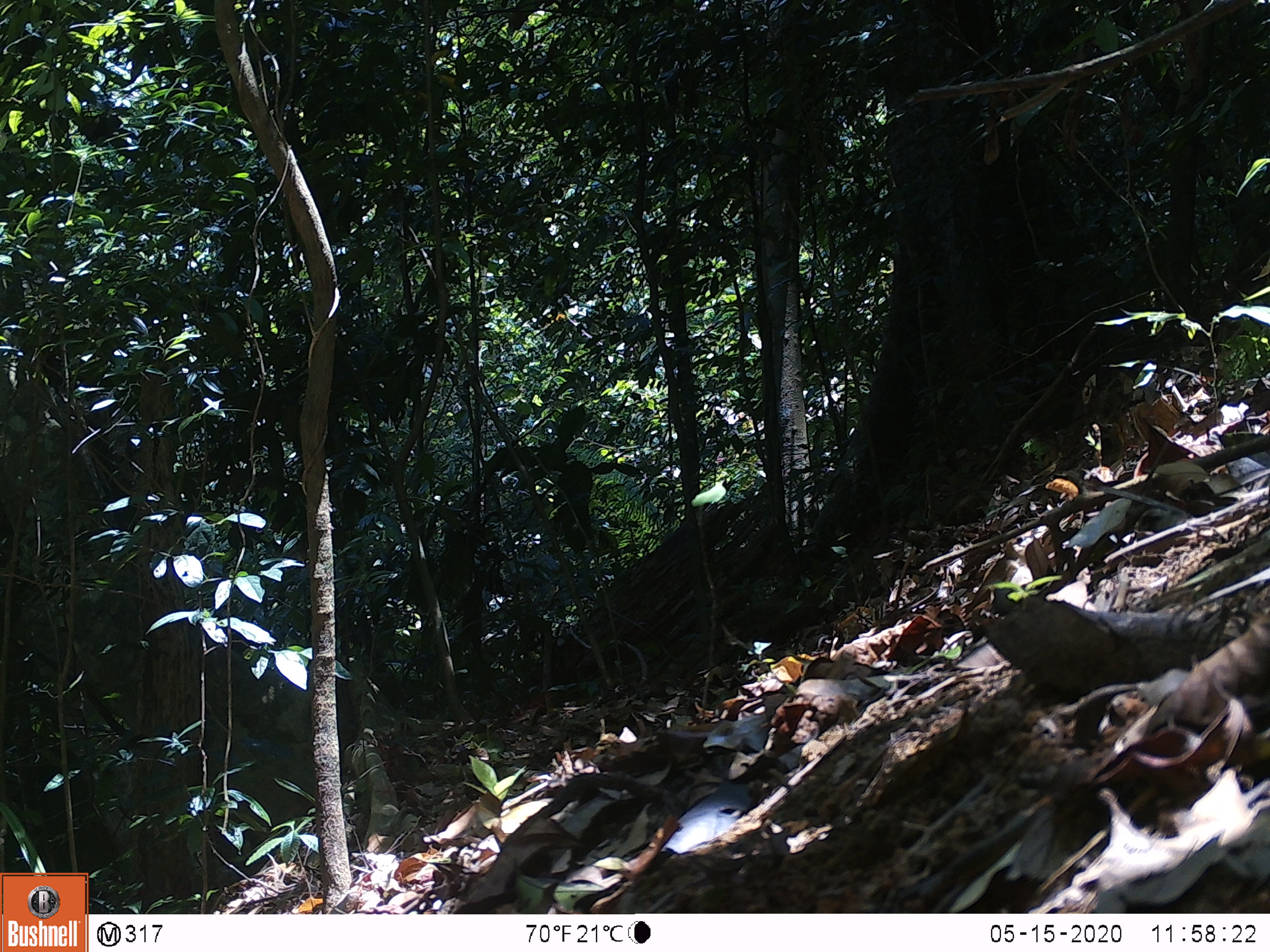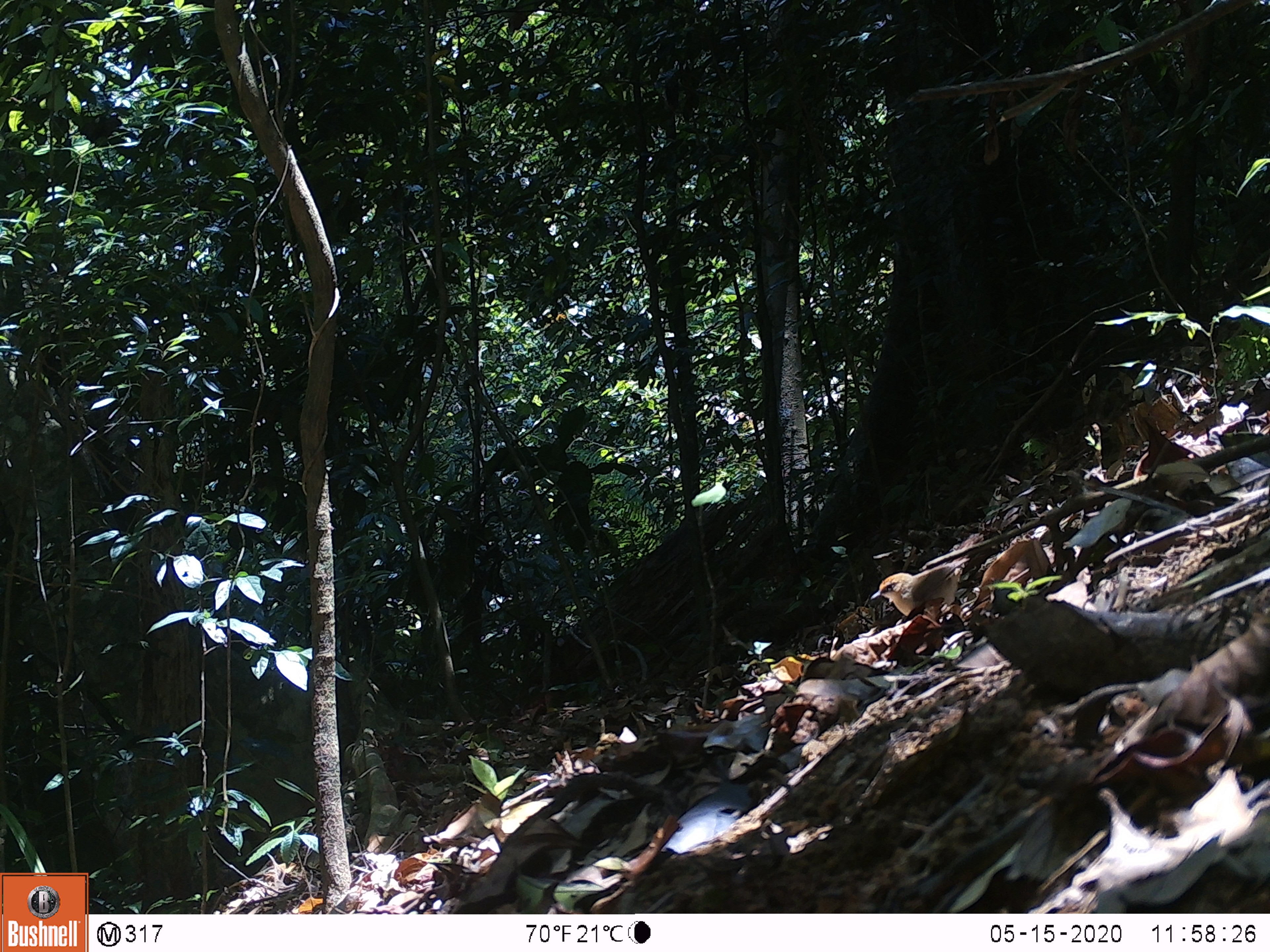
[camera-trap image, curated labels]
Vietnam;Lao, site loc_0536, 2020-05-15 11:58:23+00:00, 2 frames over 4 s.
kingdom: Animalia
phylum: Chordata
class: Aves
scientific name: Aves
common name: bird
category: unidentified bird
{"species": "unidentified bird (bird) (Aves)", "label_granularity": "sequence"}